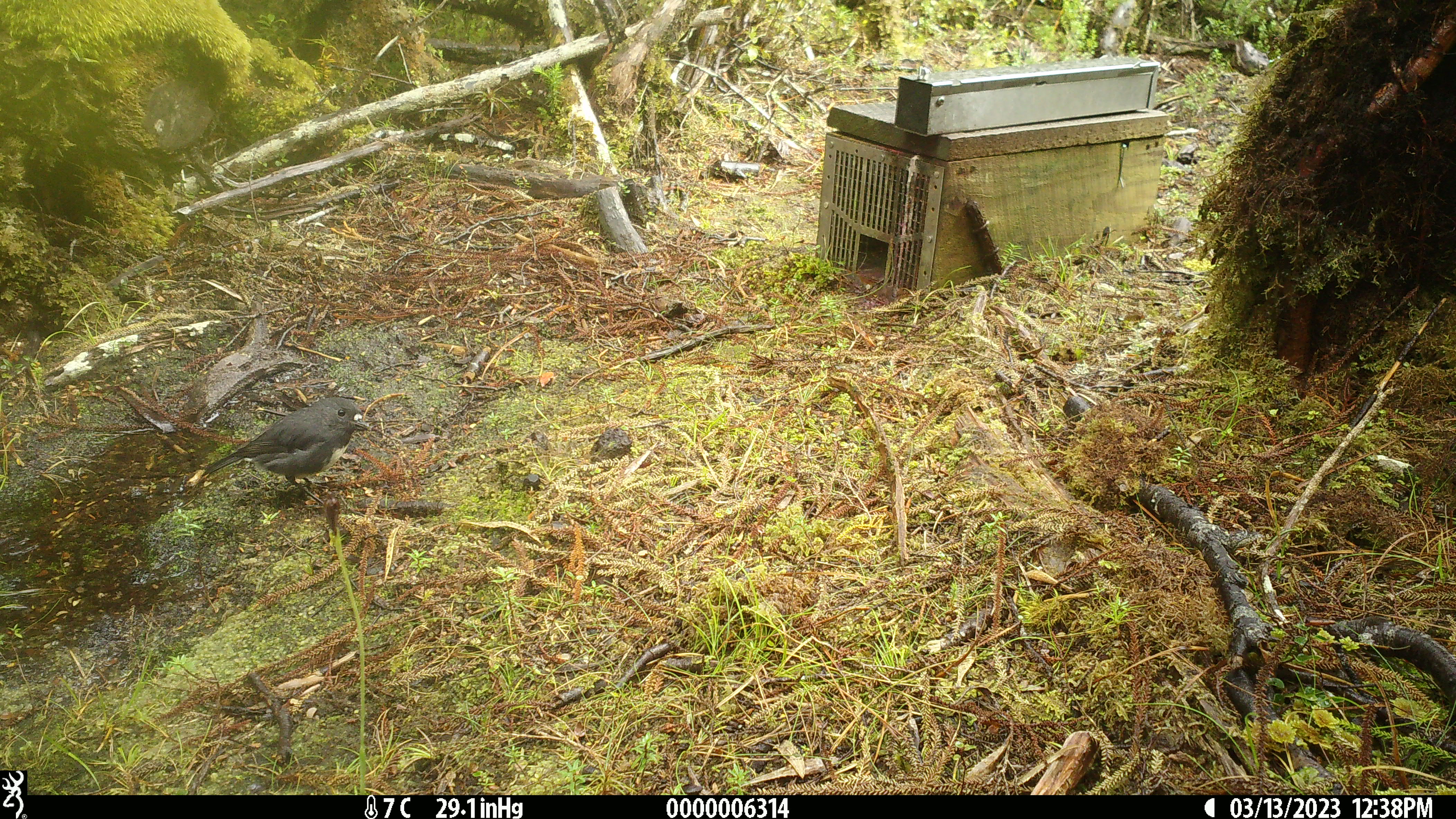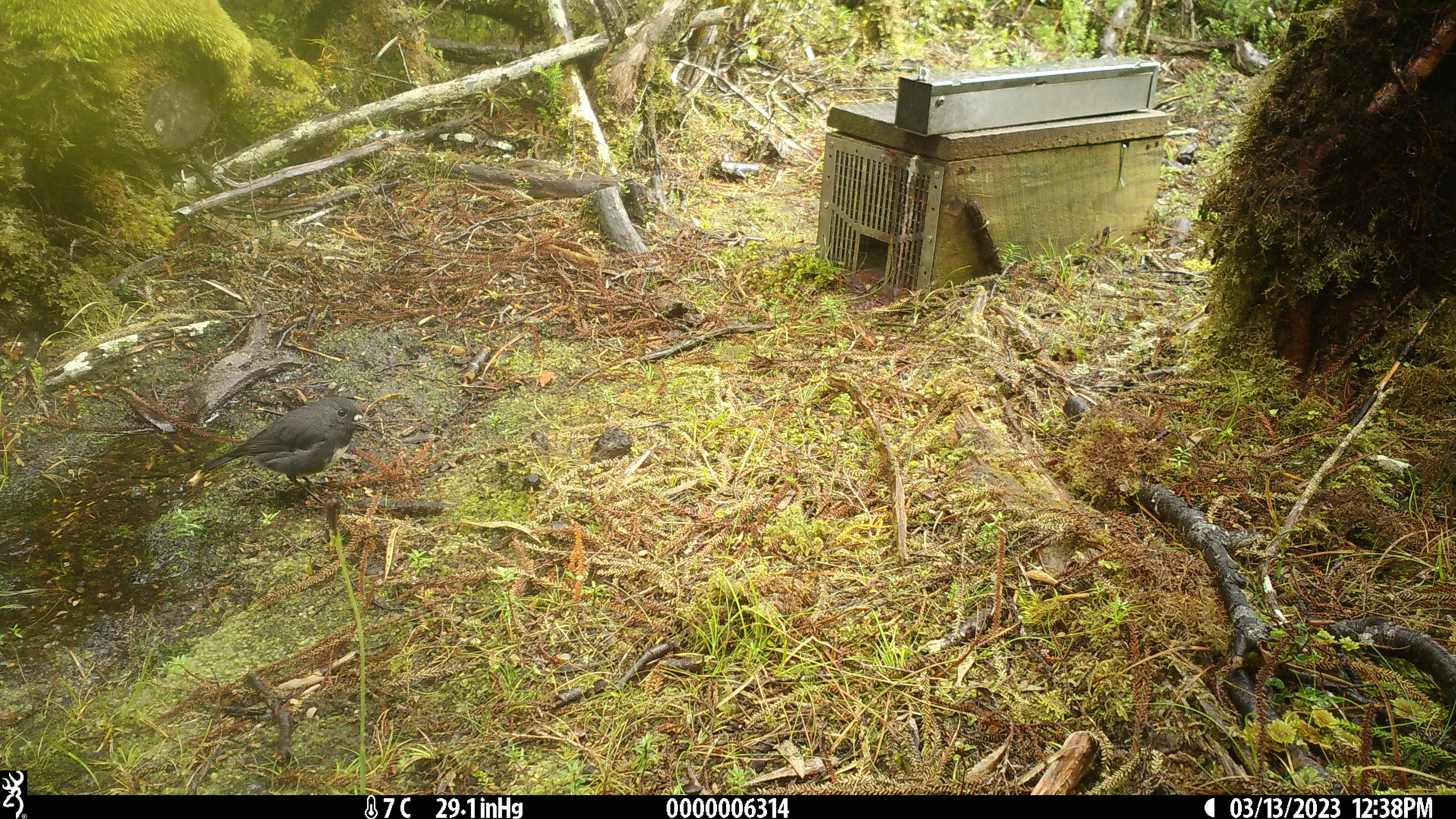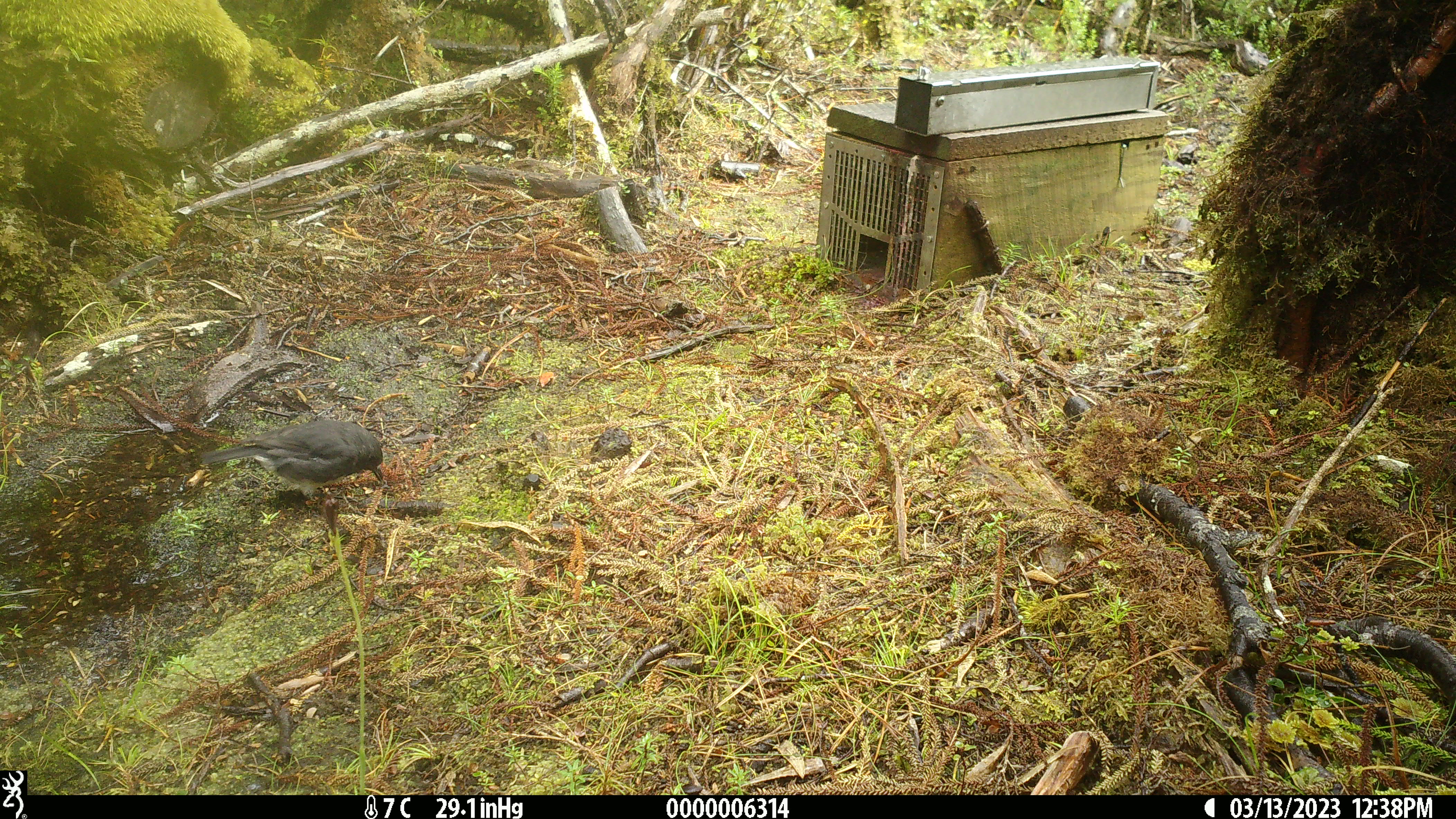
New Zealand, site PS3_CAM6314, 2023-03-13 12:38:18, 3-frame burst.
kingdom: Animalia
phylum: Chordata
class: Aves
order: Passeriformes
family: Petroicidae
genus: Petroica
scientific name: Petroica australis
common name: new zealand robin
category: robin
Robin (new zealand robin) (Petroica australis).